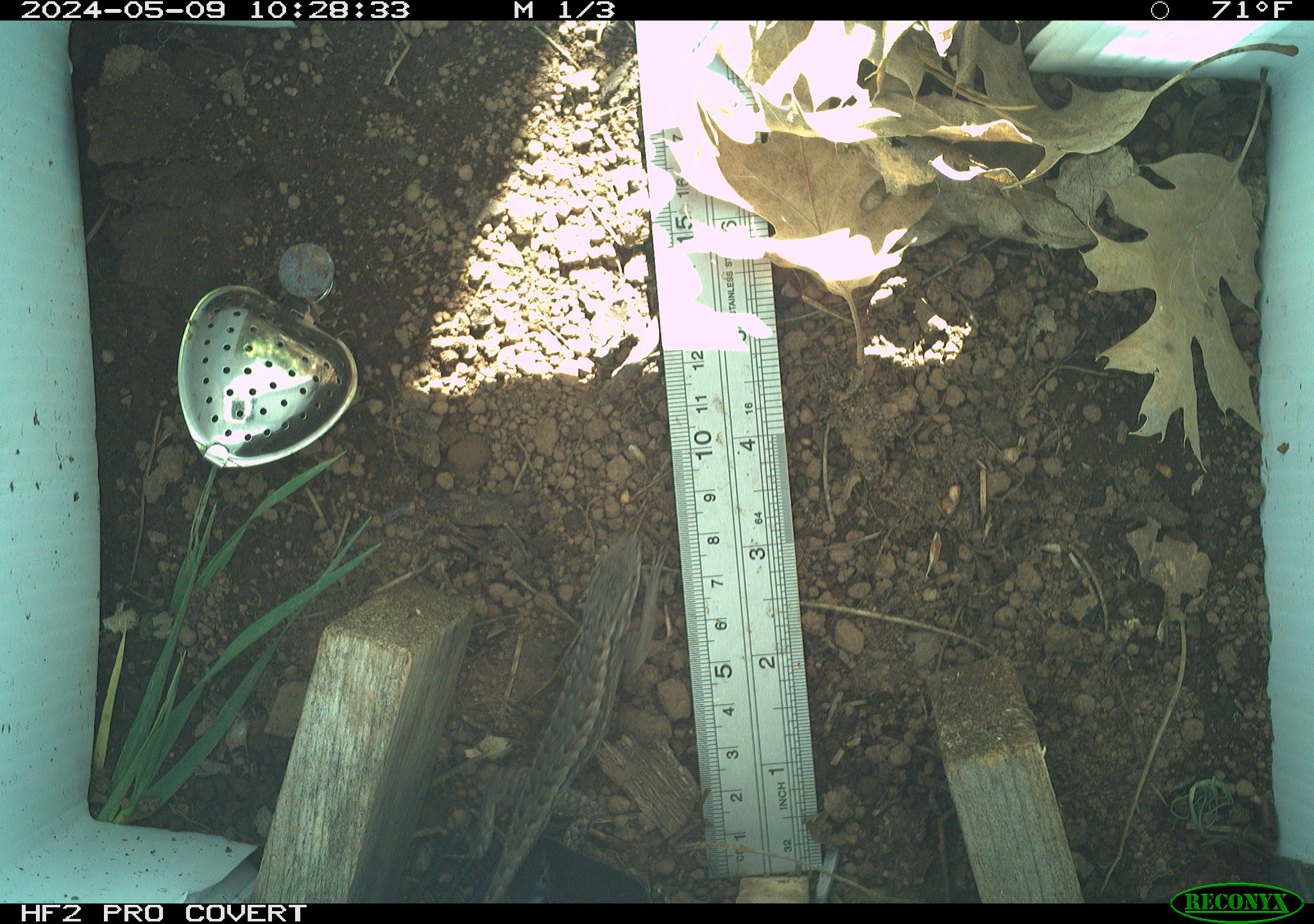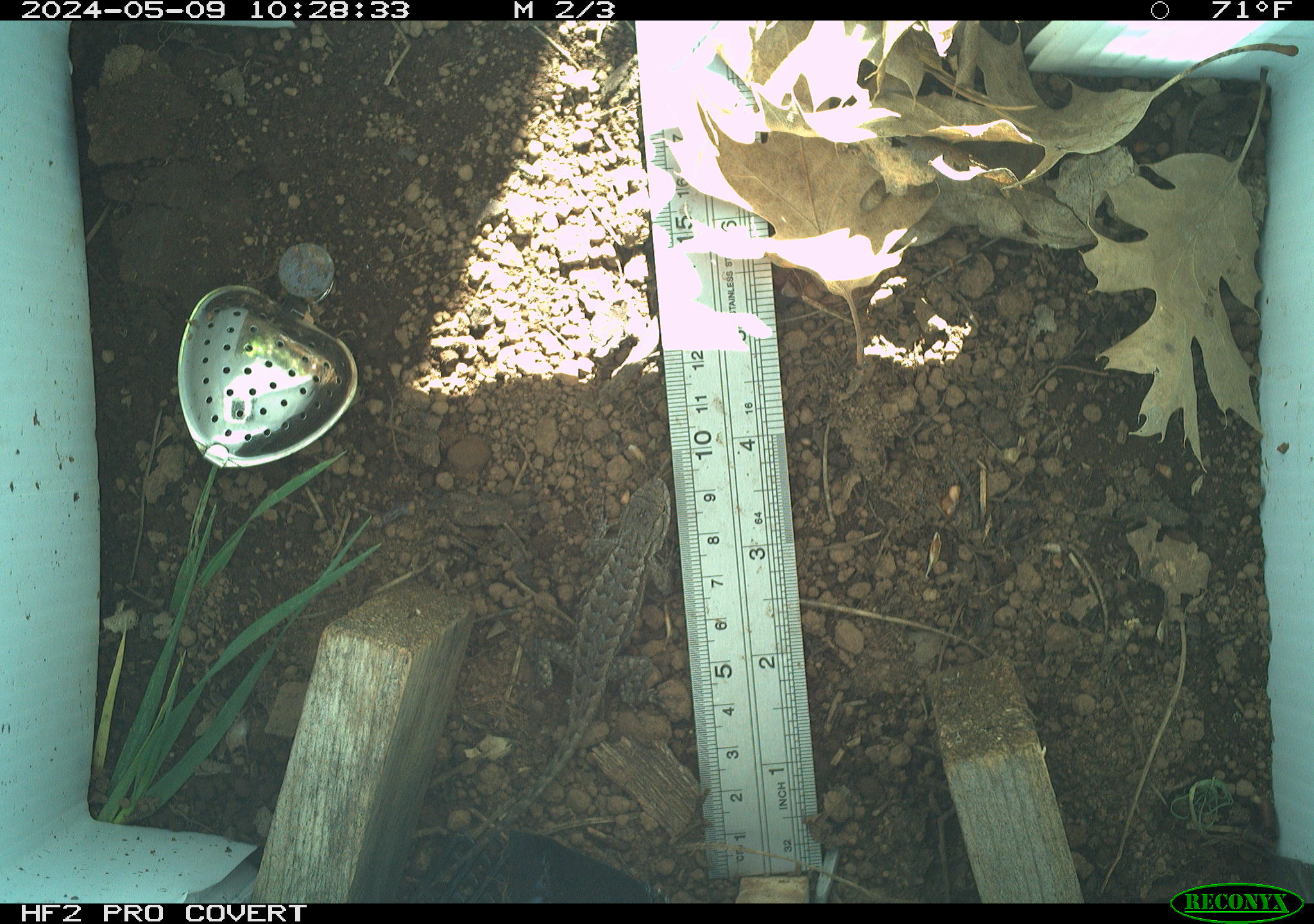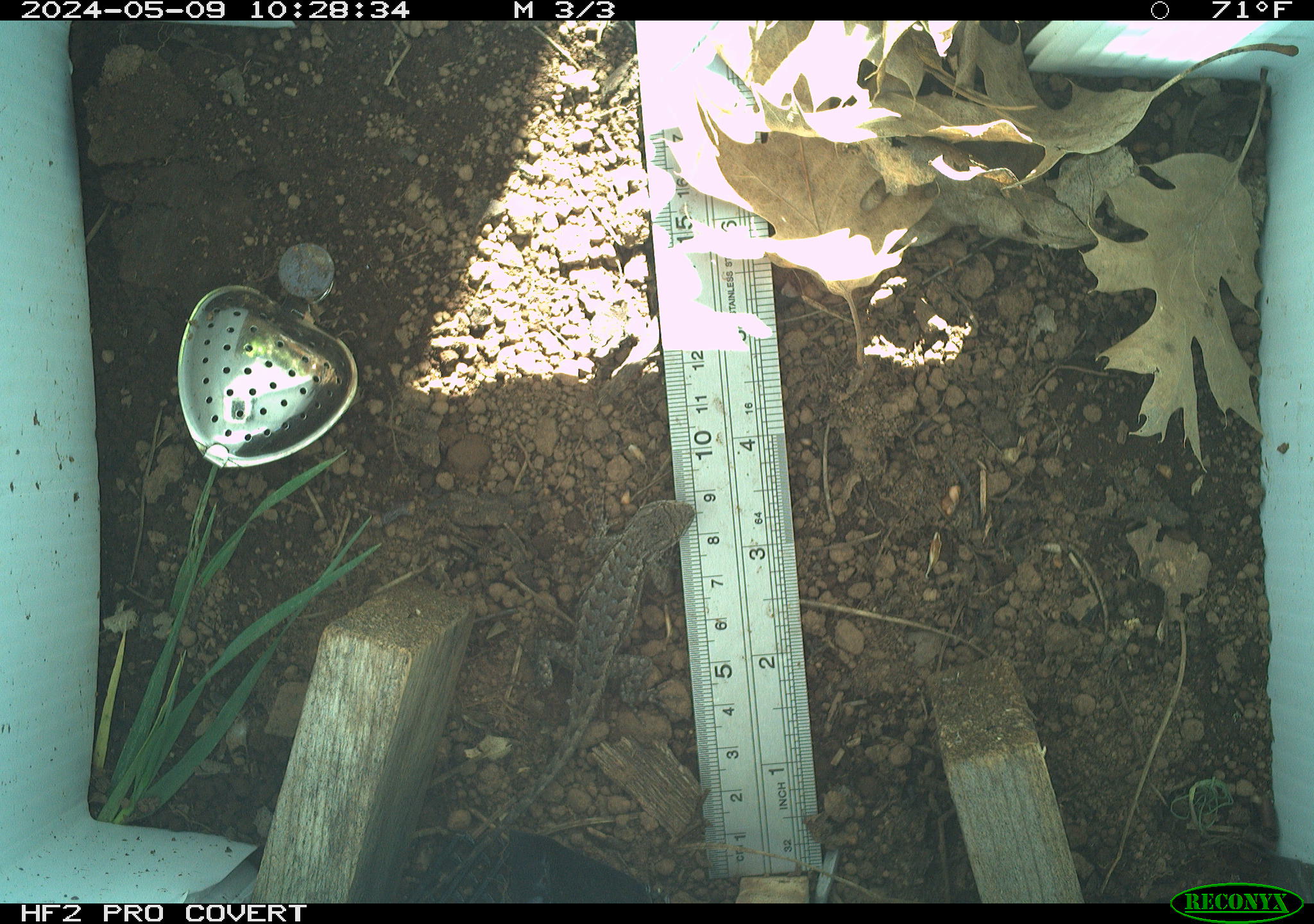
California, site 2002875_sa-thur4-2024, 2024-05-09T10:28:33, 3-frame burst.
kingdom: Animalia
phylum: Chordata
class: Reptilia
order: Squamata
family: Phrynosomatidae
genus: Sceloporus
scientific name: Sceloporus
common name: spiny lizards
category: sceloporus species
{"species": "sceloporus species (spiny lizards) (Sceloporus)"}